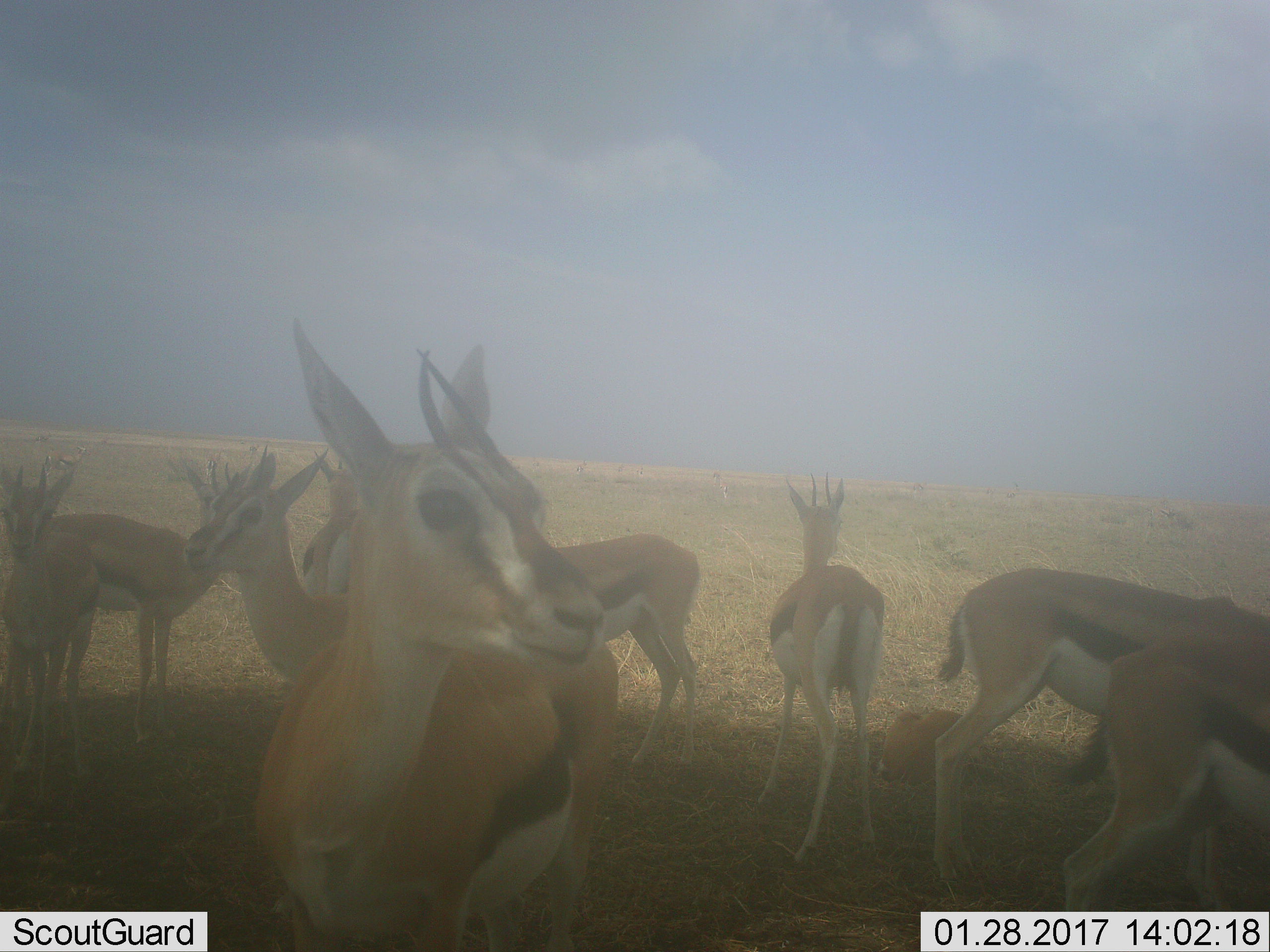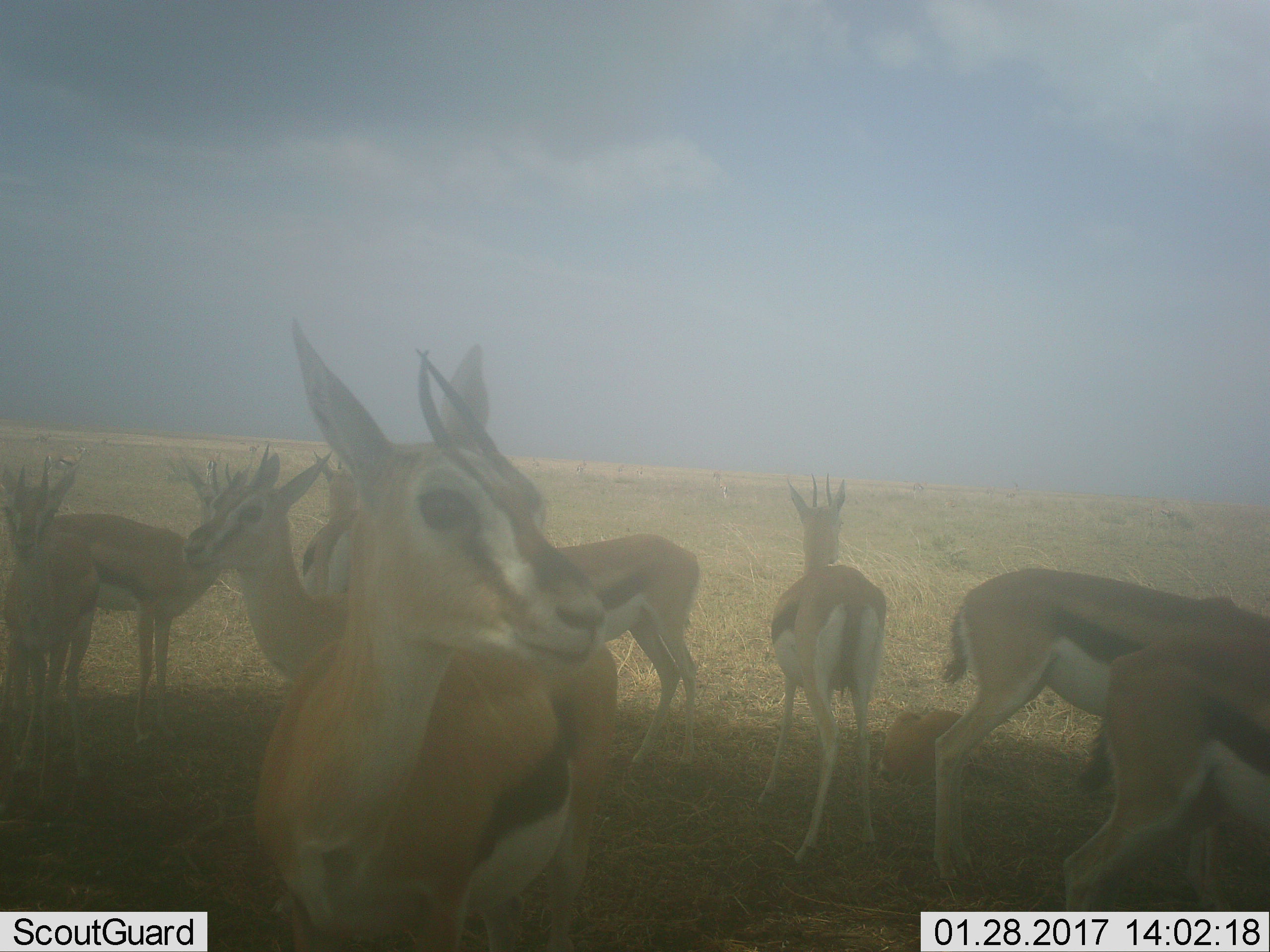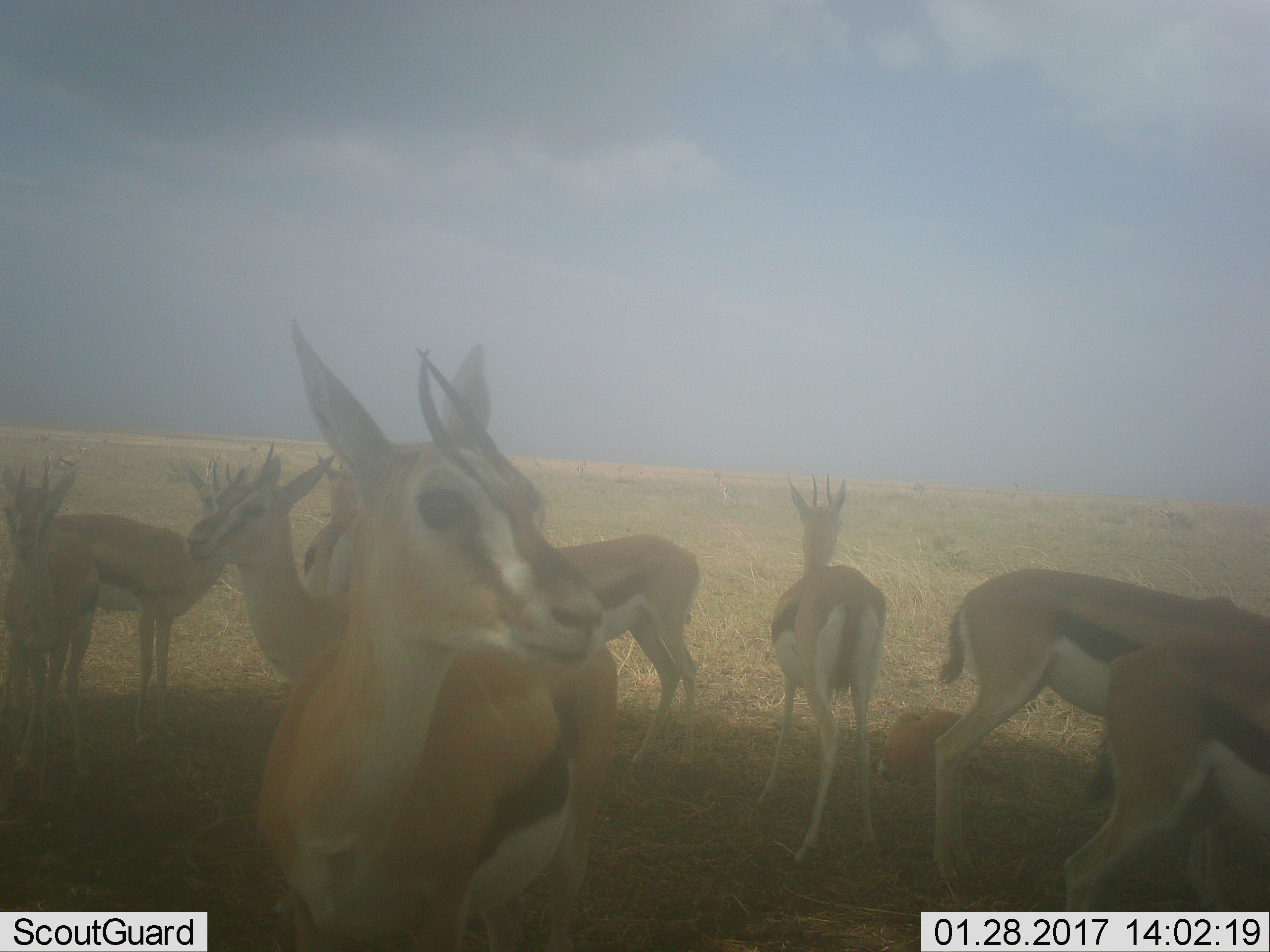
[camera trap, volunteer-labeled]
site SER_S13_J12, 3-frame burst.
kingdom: Animalia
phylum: Chordata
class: Mammalia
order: Artiodactyla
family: Bovidae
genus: Eudorcas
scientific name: Eudorcas thomsonii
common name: thomson's gazelle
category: gazellethomsons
Gazellethomsons (thomson's gazelle) (Eudorcas thomsonii), count 9. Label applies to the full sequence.